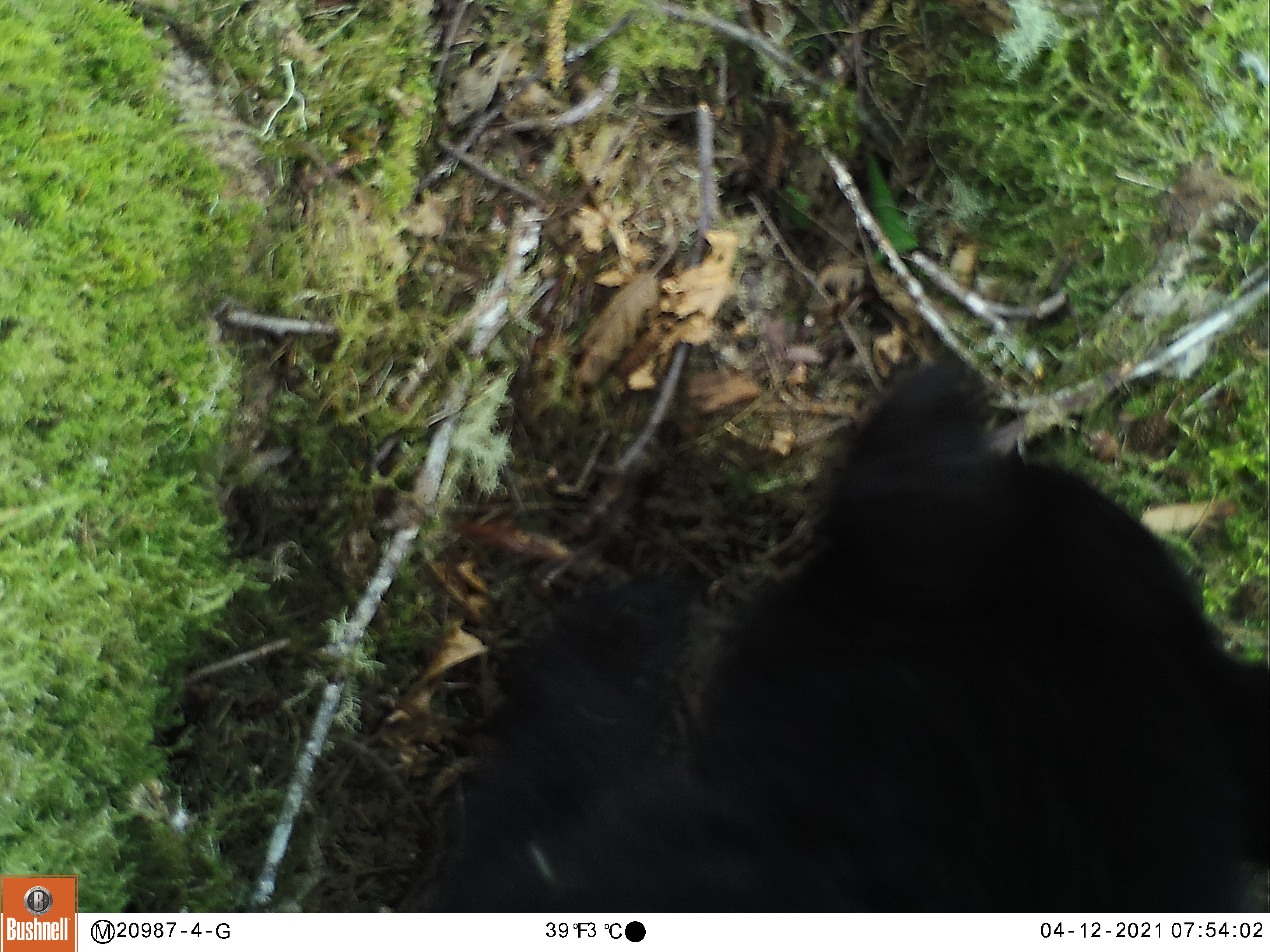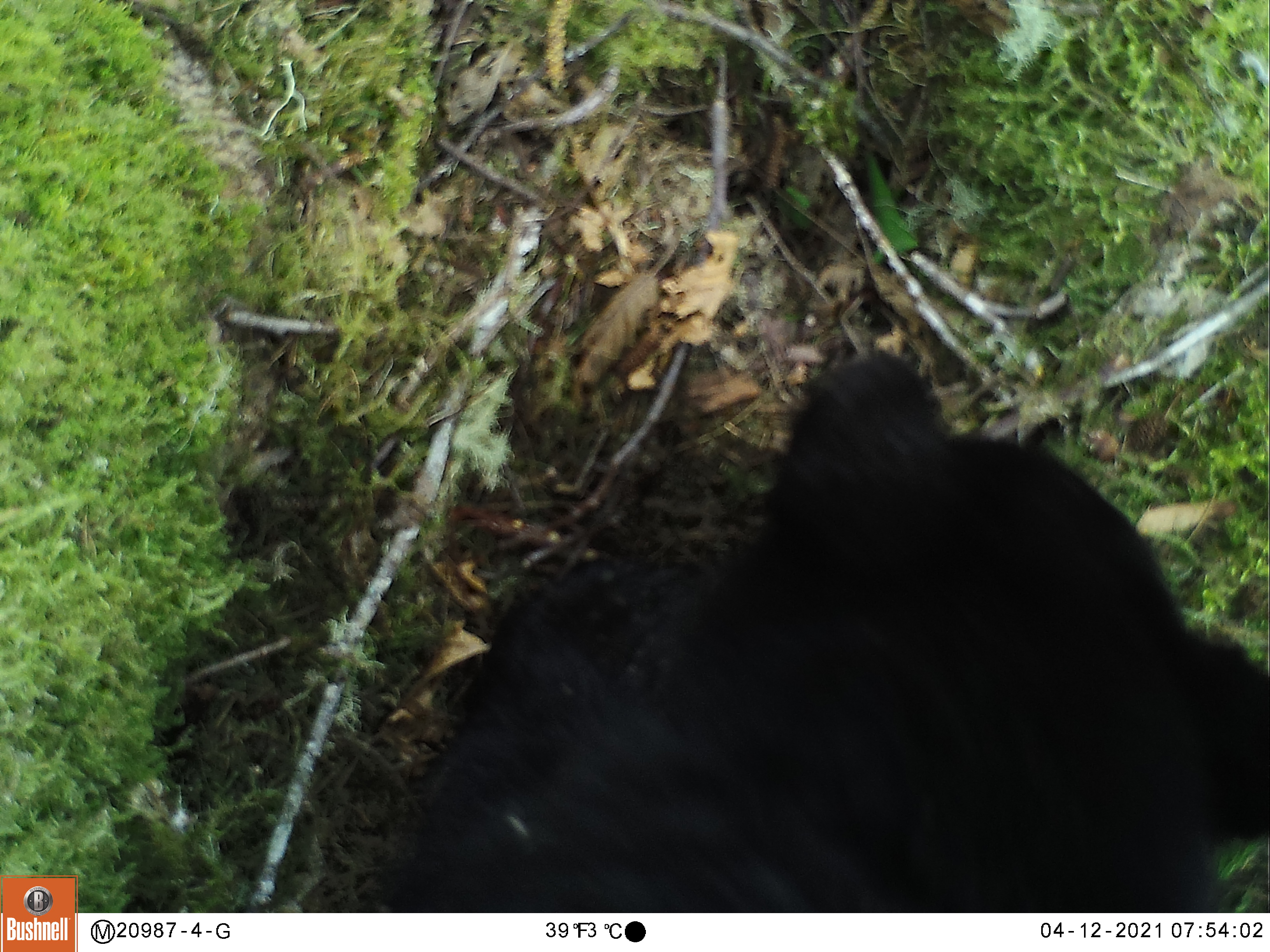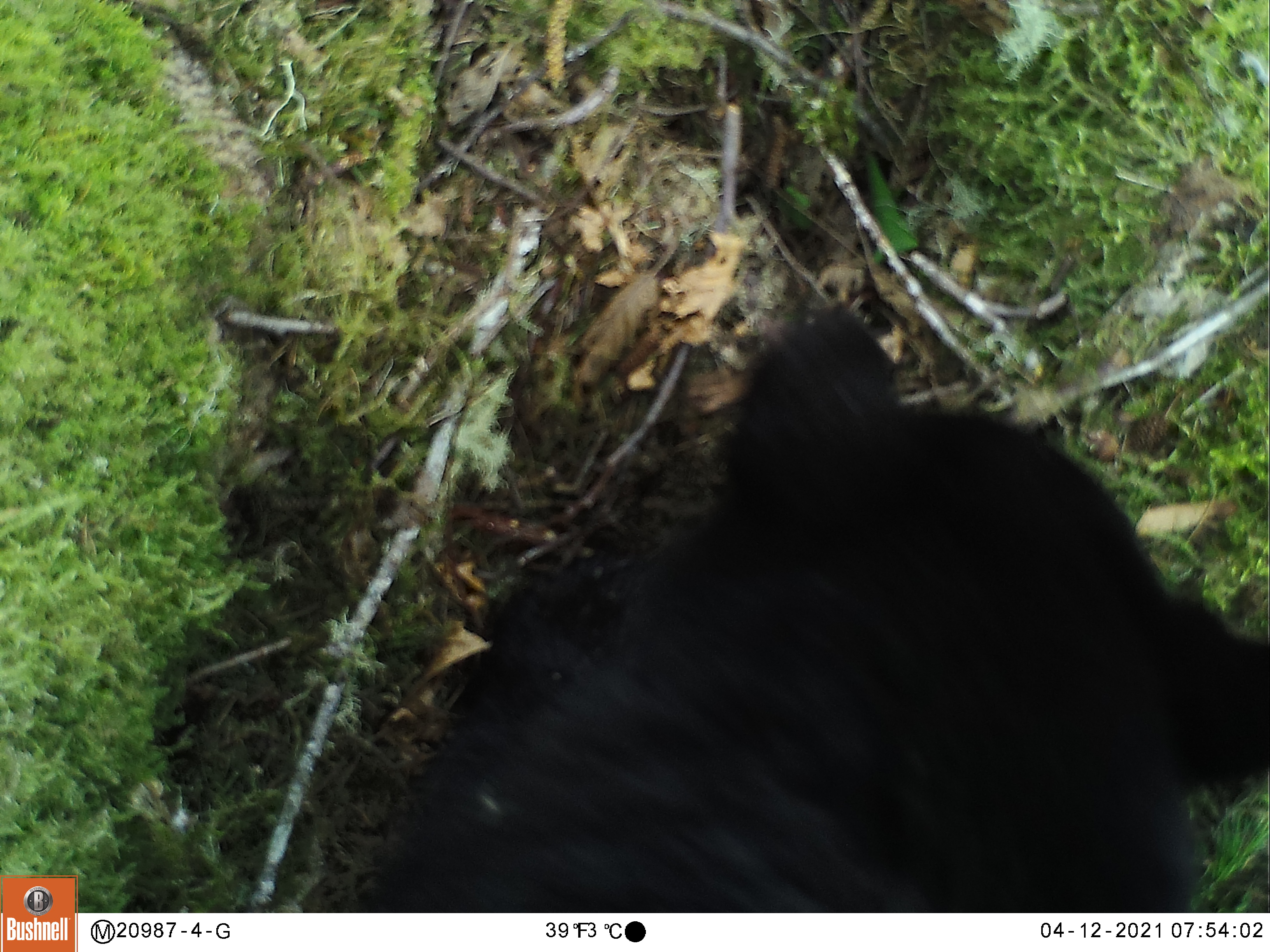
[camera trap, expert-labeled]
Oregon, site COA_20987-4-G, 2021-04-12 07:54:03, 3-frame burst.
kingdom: Animalia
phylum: Chordata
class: Mammalia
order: Carnivora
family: Ursidae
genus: Ursus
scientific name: Ursus americanus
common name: american black bear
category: black bear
Black bear (american black bear) (Ursus americanus).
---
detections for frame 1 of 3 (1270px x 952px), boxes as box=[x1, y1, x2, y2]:
black bear: box=[383, 353, 1264, 908]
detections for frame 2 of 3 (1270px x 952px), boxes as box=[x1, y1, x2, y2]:
black bear: box=[370, 343, 1255, 903]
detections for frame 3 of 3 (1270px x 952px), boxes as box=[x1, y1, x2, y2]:
black bear: box=[351, 303, 1264, 908]